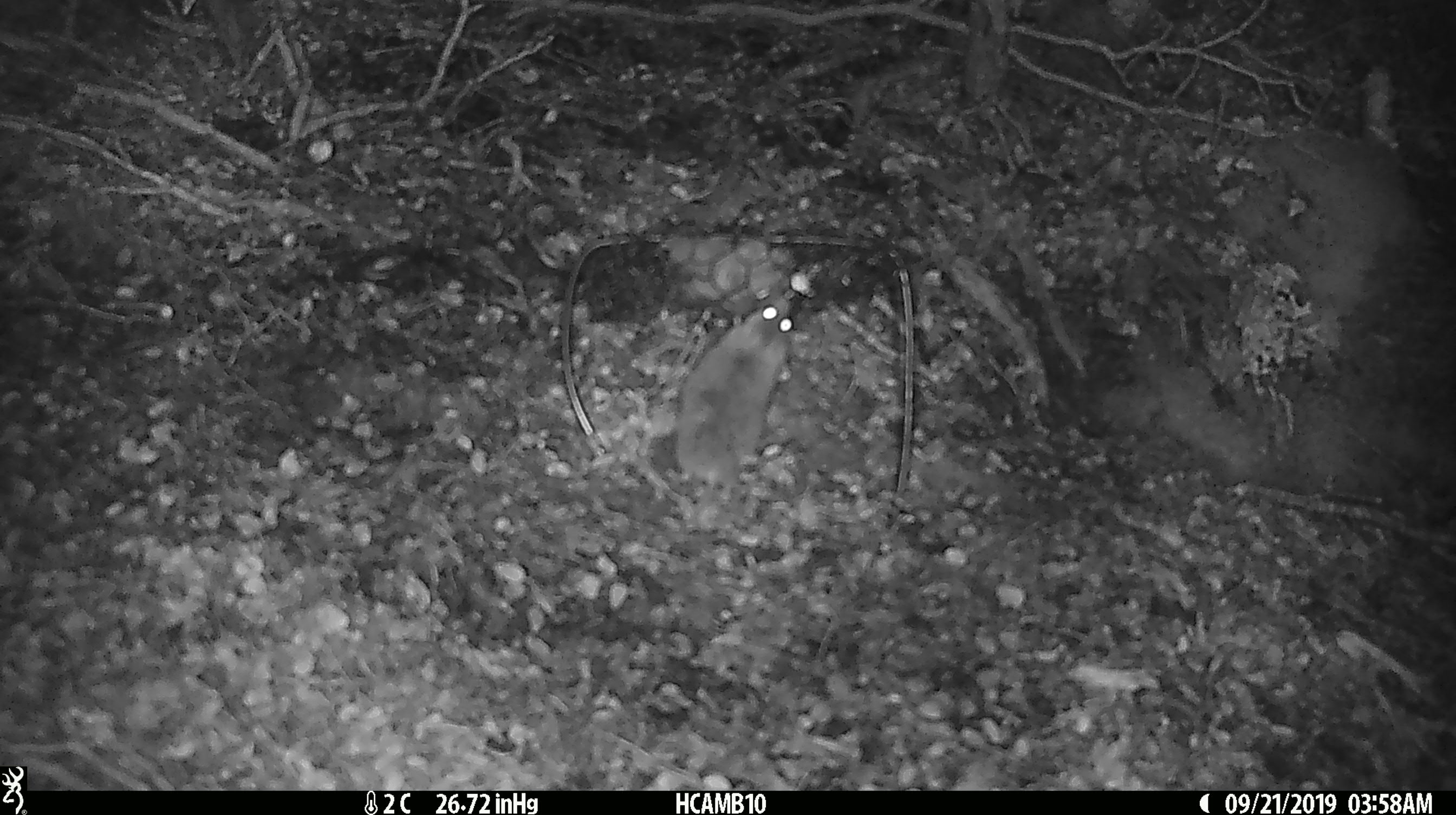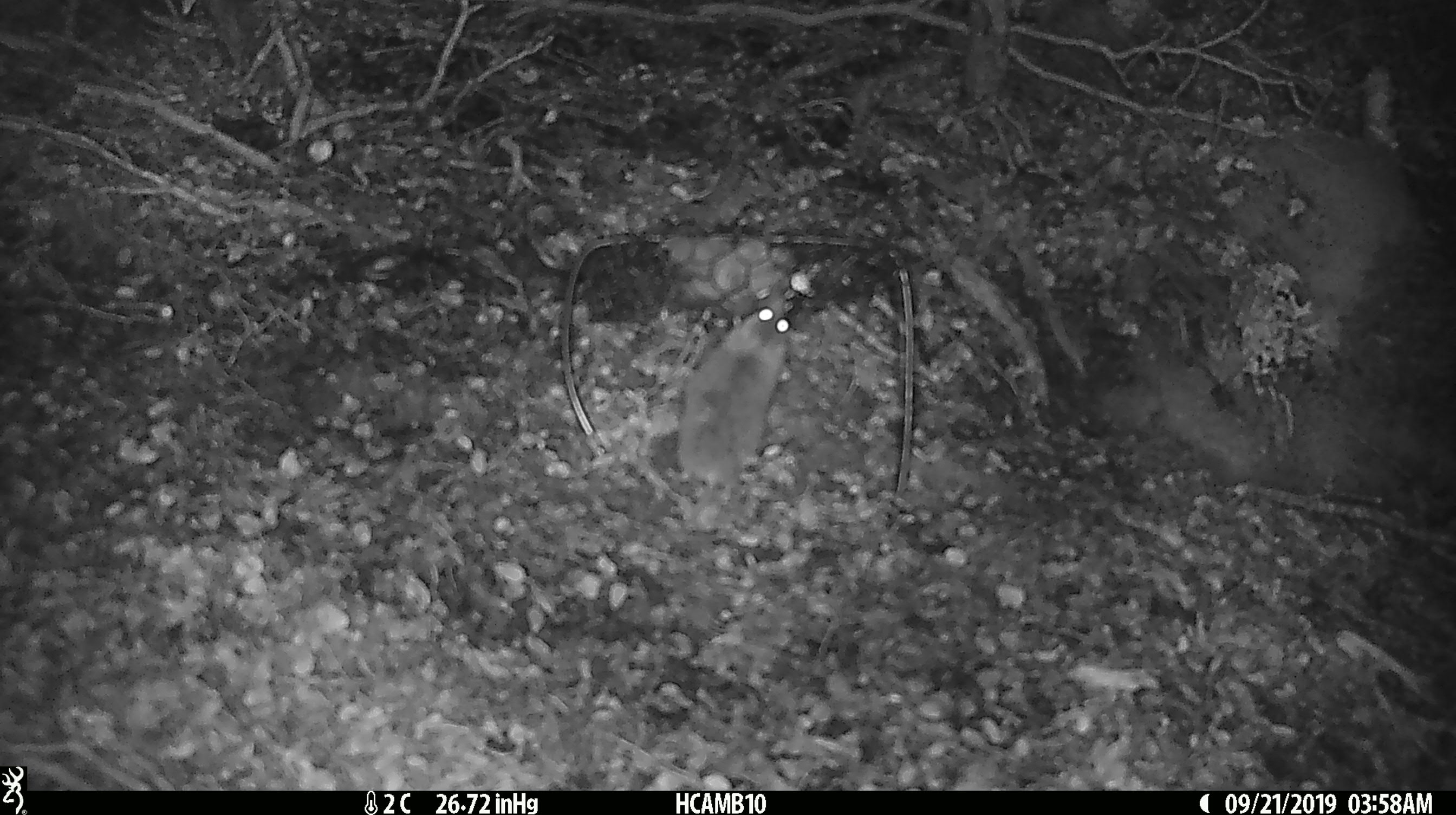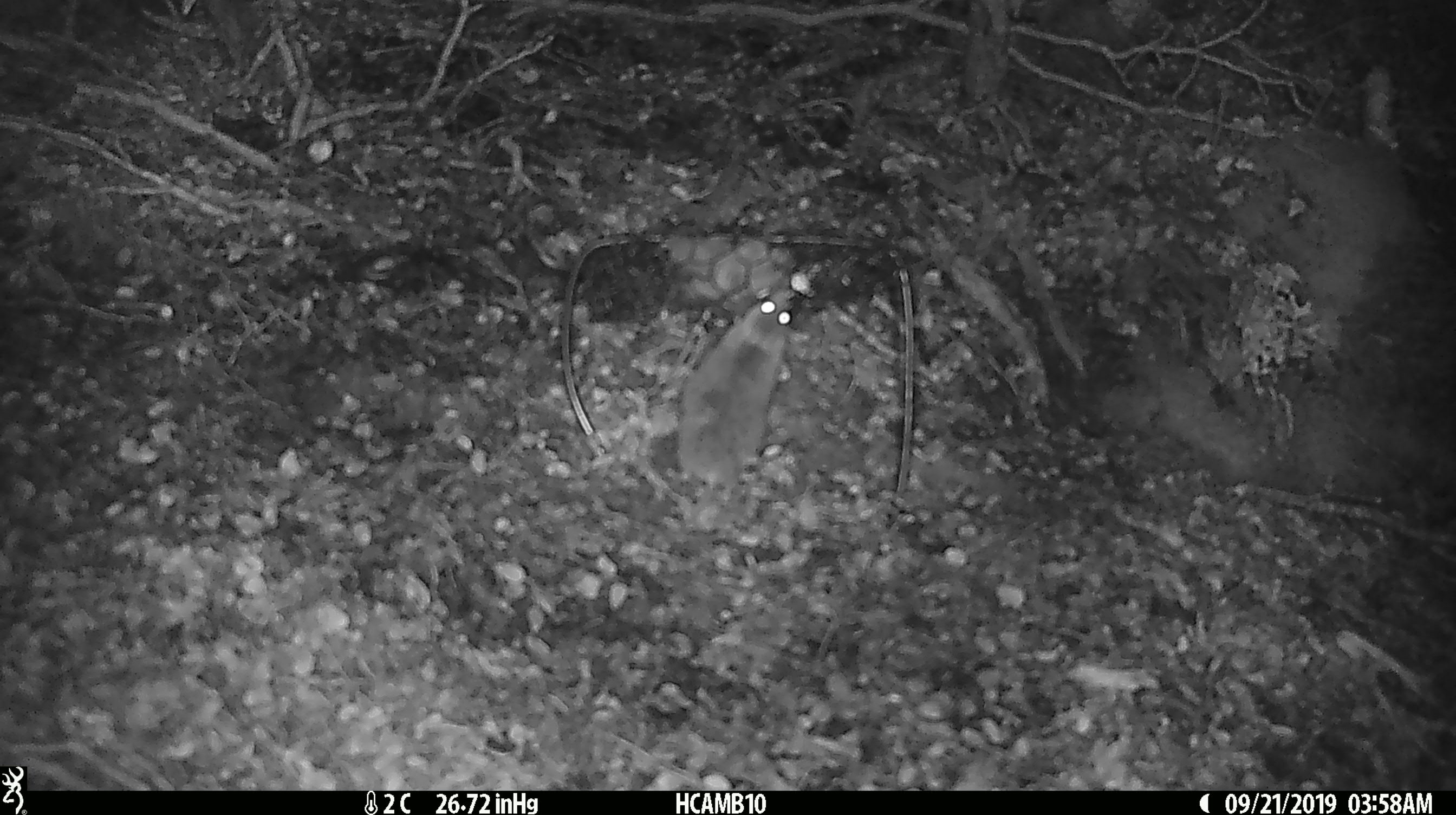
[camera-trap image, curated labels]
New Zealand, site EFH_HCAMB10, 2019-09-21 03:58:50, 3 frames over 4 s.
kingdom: Animalia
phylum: Chordata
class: Mammalia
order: Rodentia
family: Muridae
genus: Mus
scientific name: Mus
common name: mouse